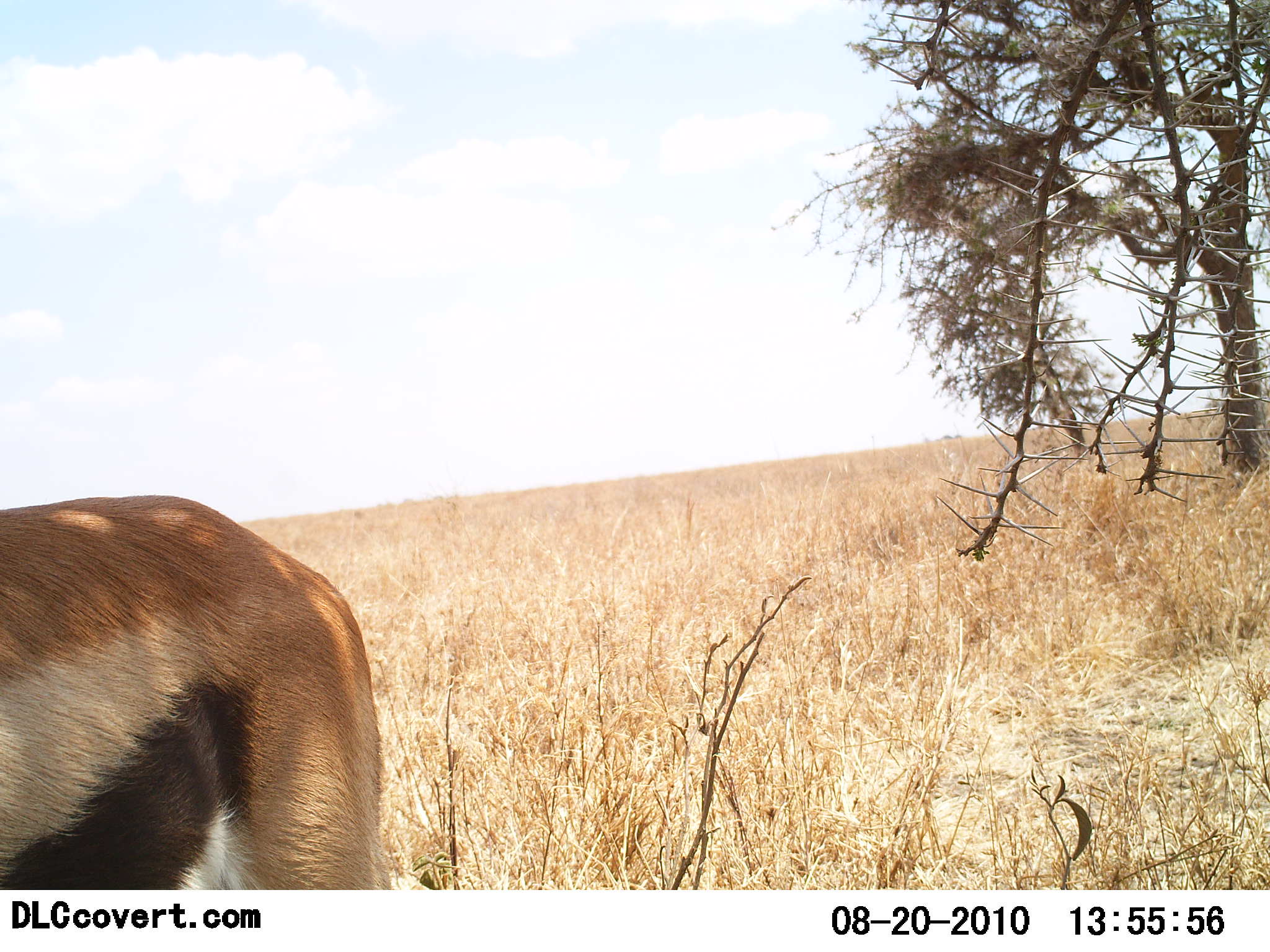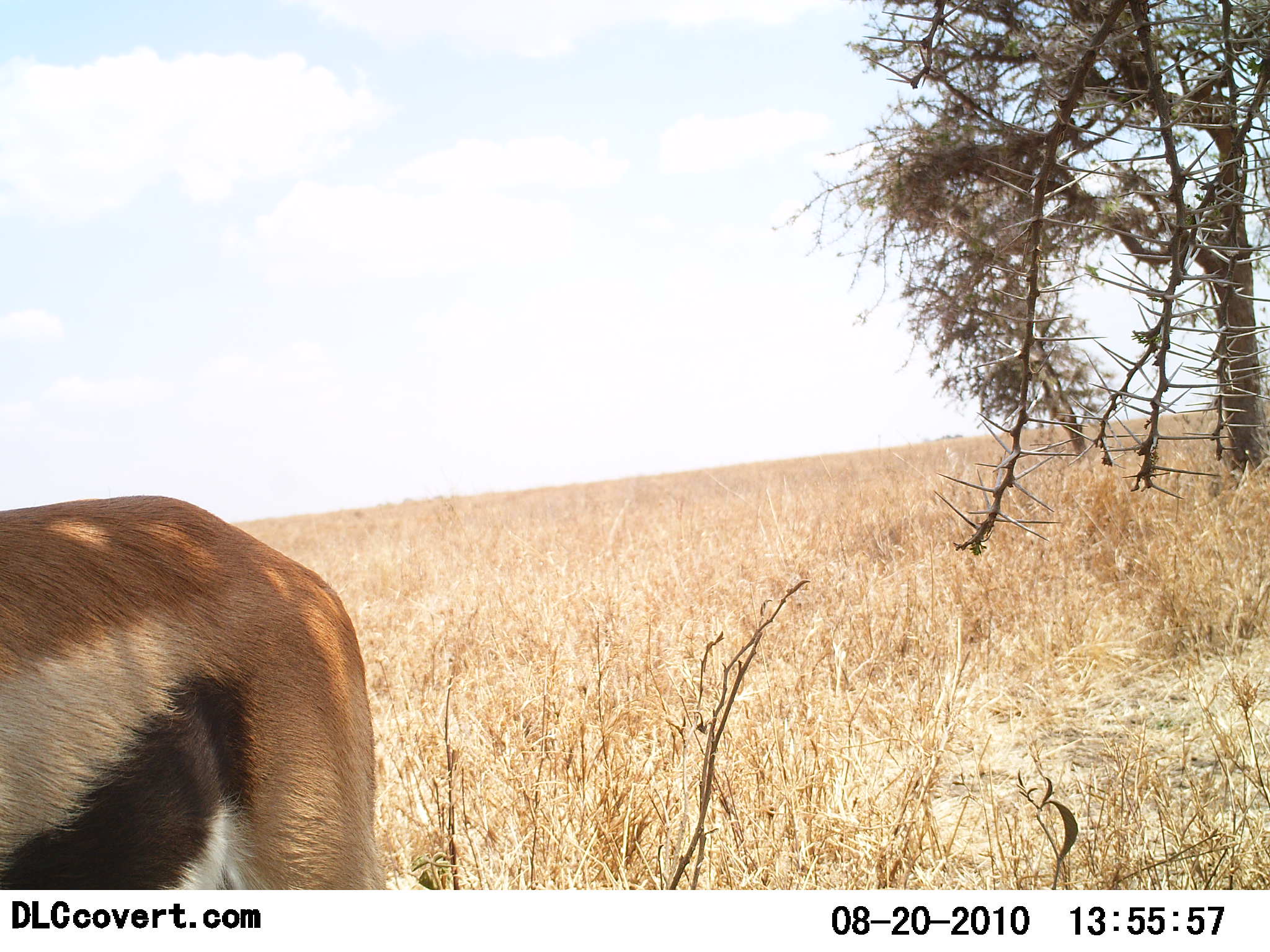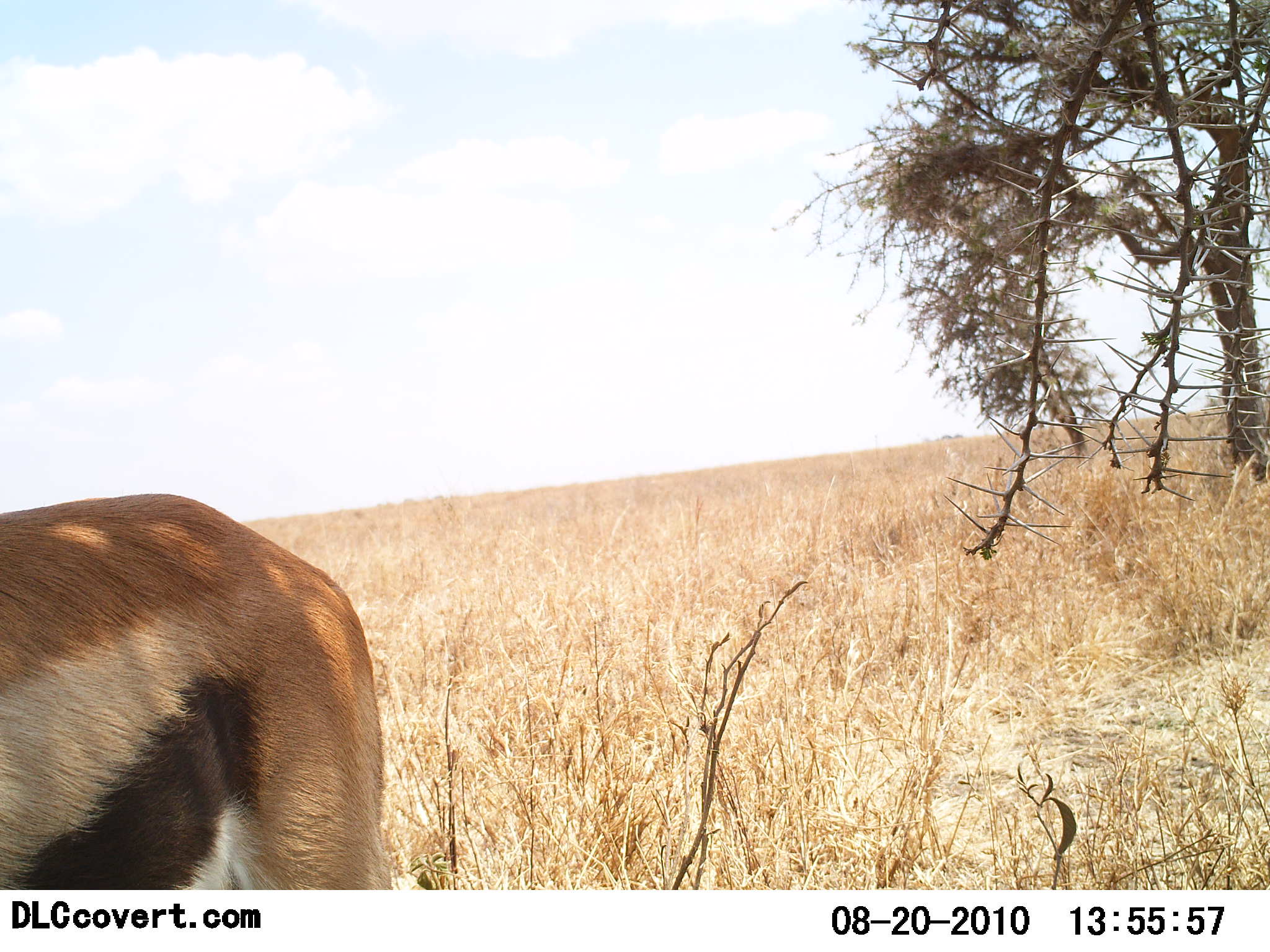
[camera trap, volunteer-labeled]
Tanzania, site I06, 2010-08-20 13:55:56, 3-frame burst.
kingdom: Animalia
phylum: Chordata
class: Mammalia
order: Artiodactyla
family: Bovidae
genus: Eudorcas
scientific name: Eudorcas thomsonii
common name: thomson's gazelle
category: gazellethomsons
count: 1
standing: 100%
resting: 0%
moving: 0%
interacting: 0%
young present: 0%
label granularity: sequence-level